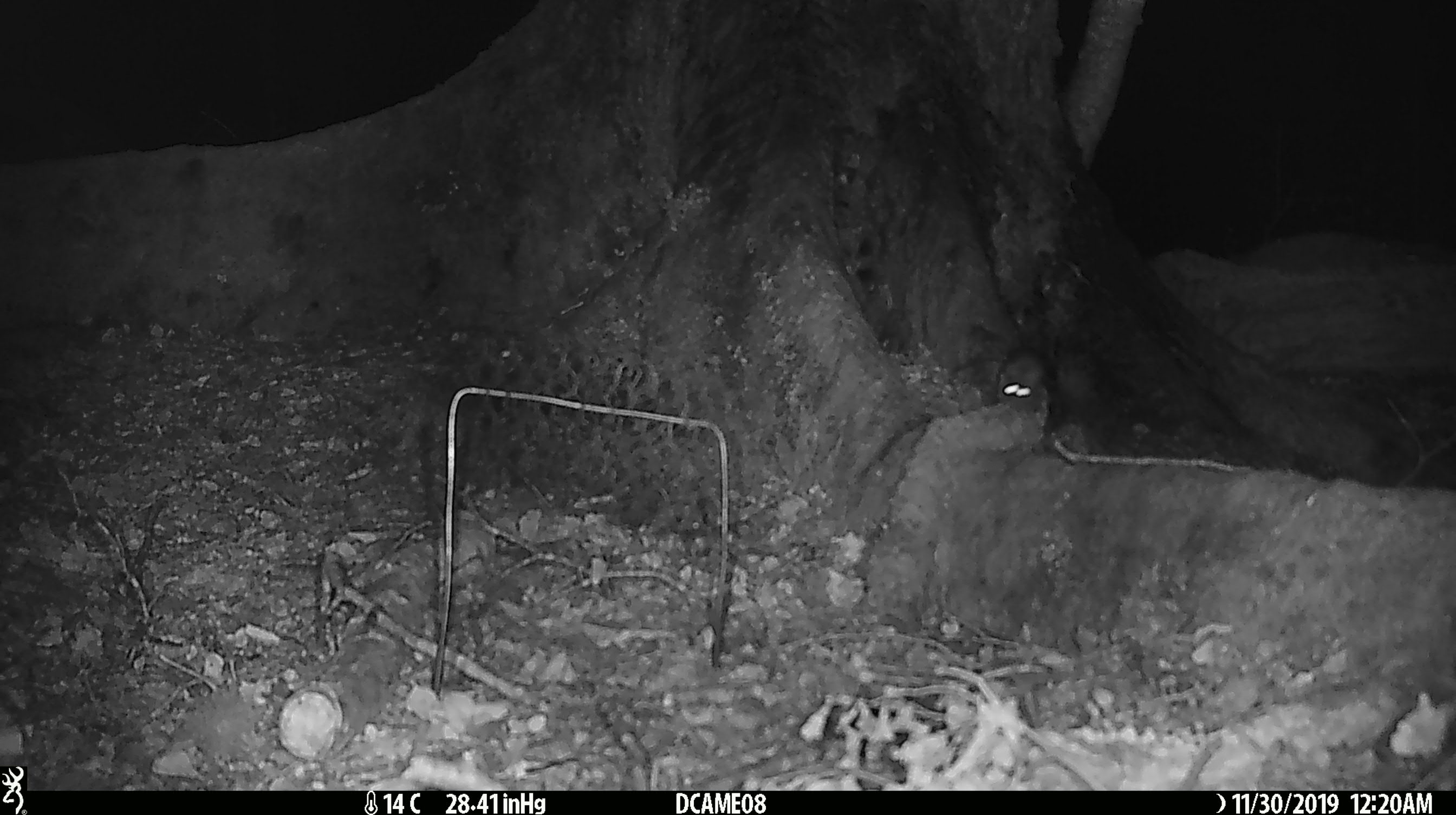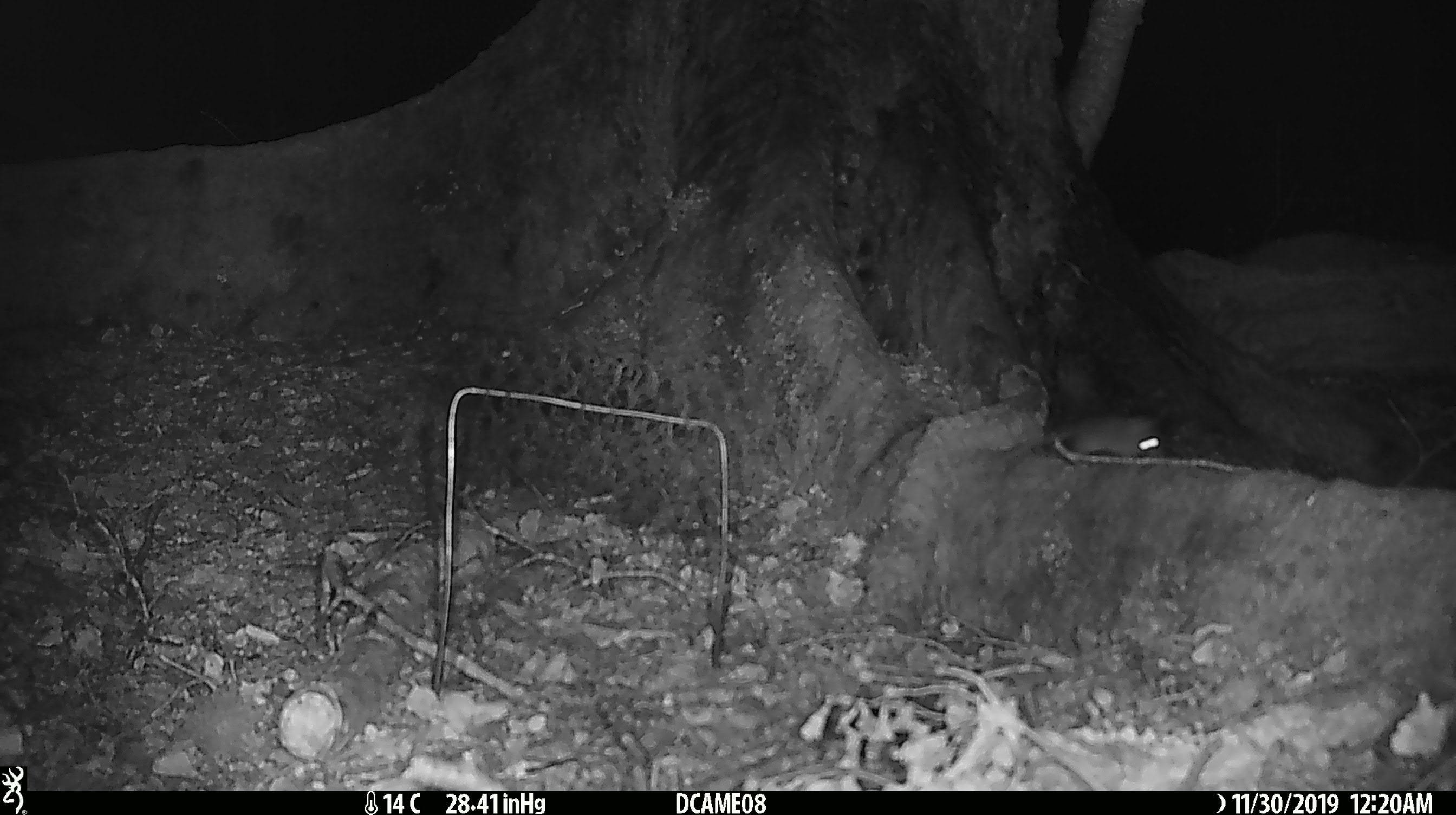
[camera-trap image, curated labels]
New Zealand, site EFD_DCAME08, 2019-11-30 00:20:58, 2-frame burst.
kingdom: Animalia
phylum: Chordata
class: Mammalia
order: Rodentia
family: Muridae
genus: Mus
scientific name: Mus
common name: mouse